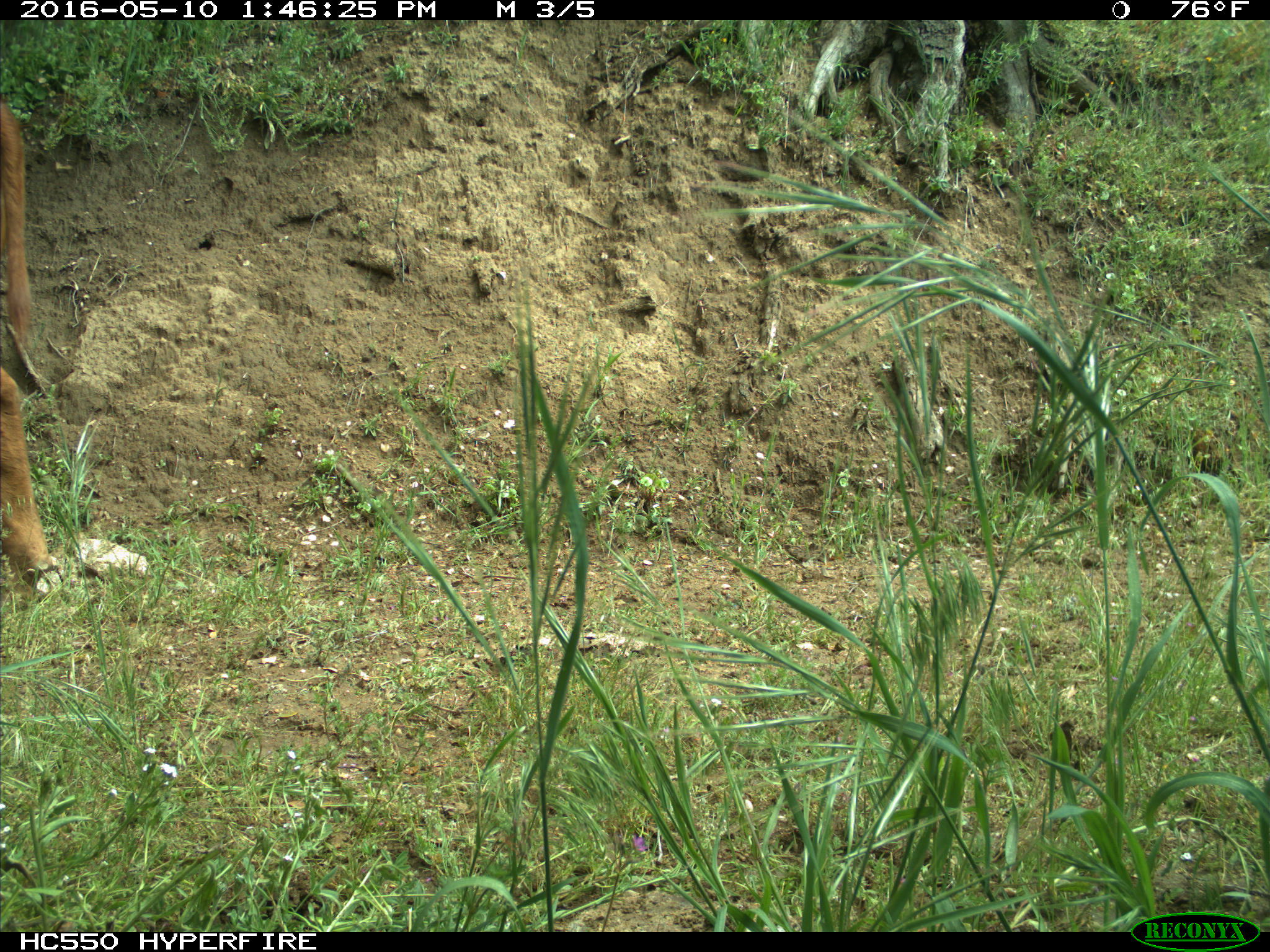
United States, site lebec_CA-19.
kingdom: Animalia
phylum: Chordata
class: Mammalia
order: Artiodactyla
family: Bovidae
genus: Bos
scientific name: Bos taurus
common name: domestic cow